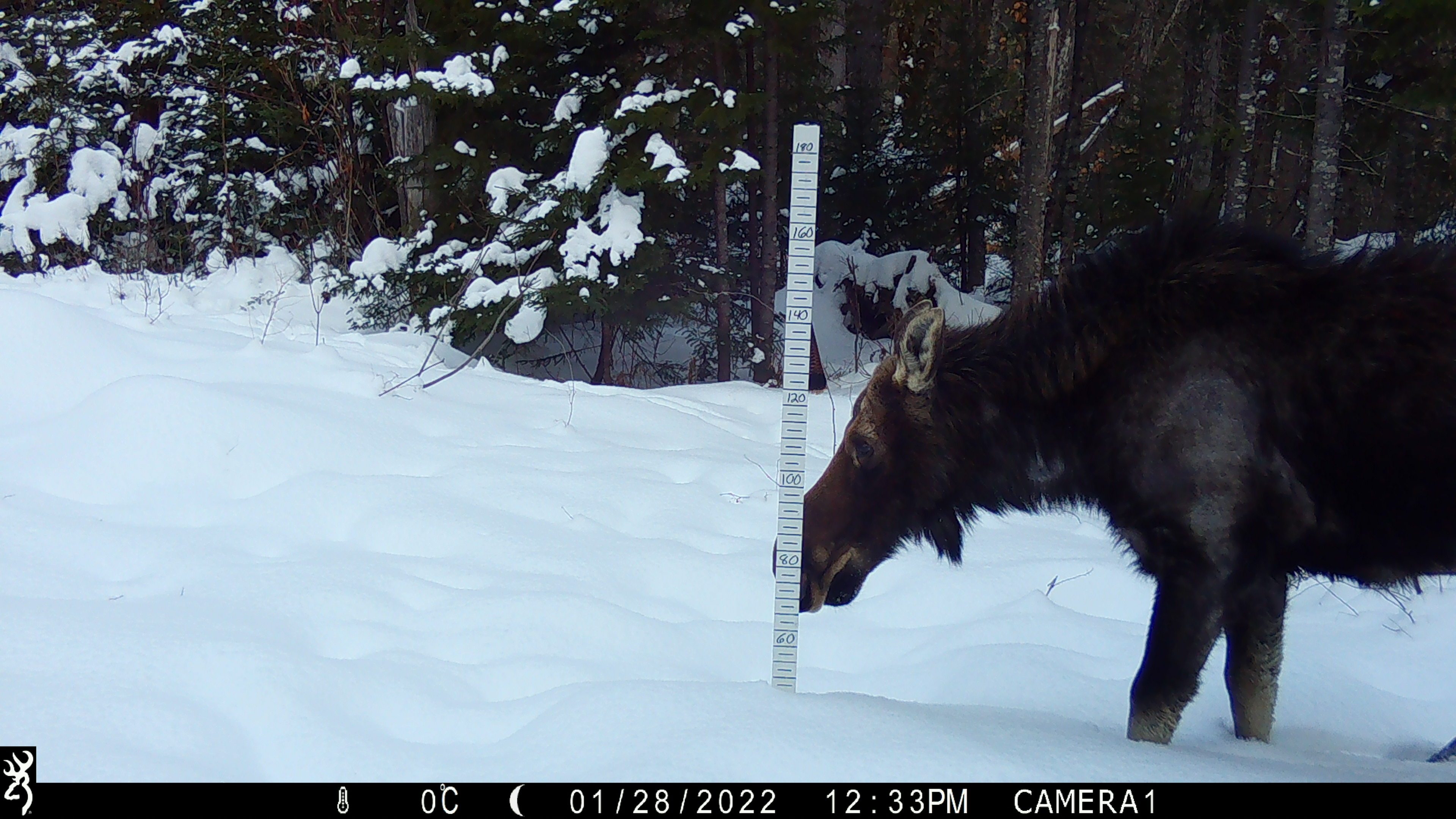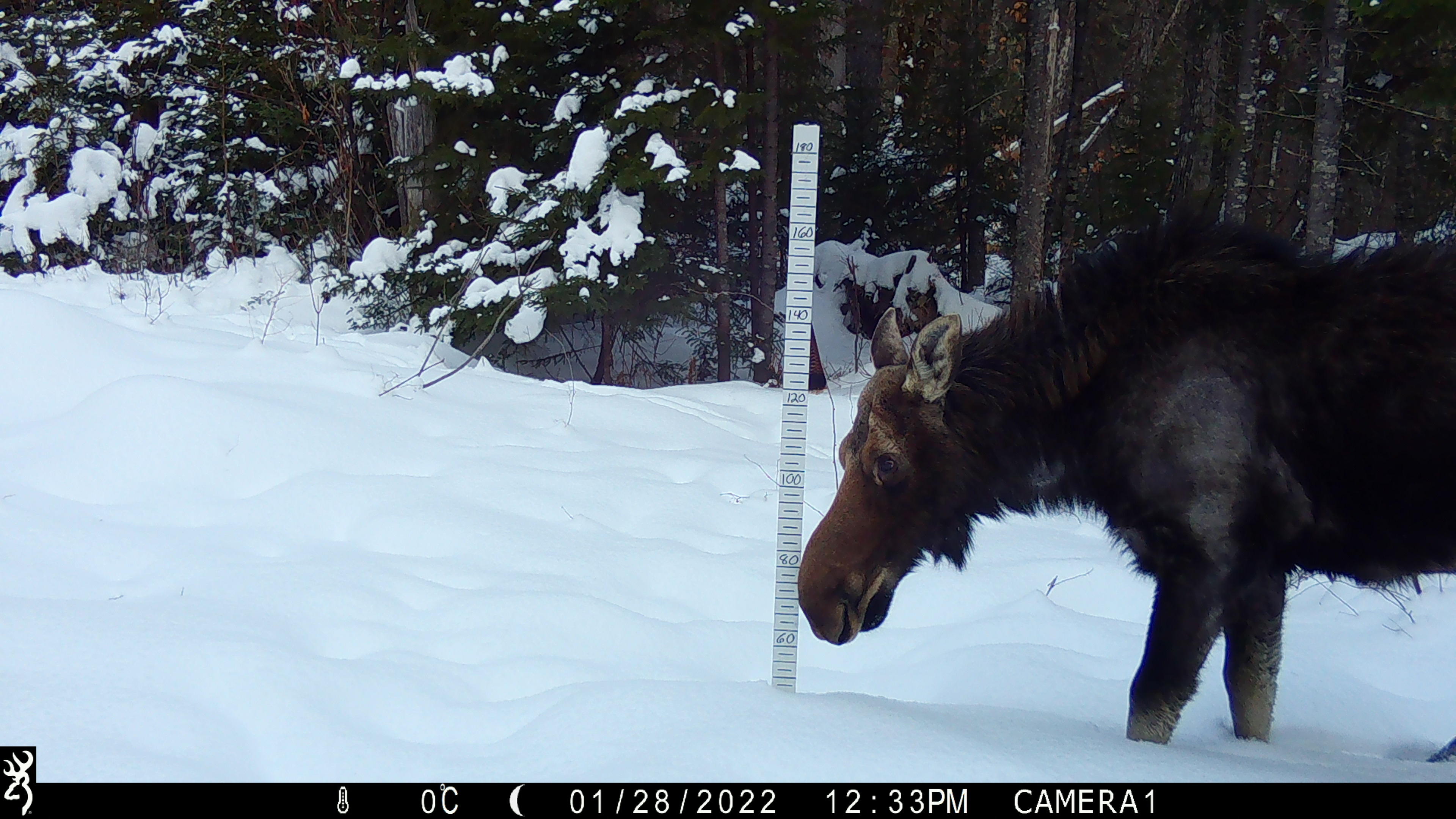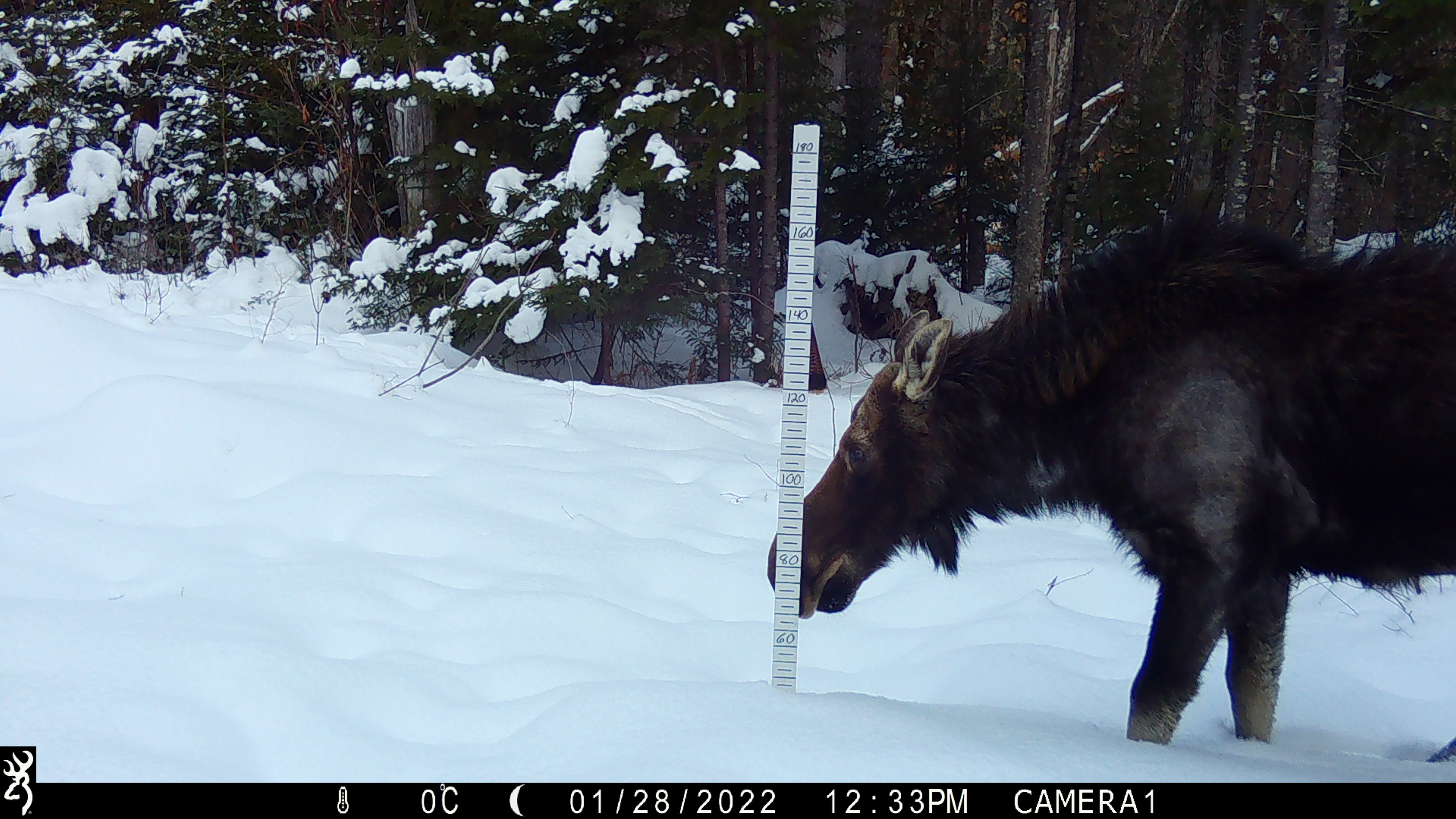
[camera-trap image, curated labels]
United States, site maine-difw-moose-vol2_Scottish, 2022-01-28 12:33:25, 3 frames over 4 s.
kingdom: Animalia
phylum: Chordata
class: Mammalia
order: Artiodactyla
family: Cervidae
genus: Alces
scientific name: Alces alces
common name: moose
Moose (Alces alces).